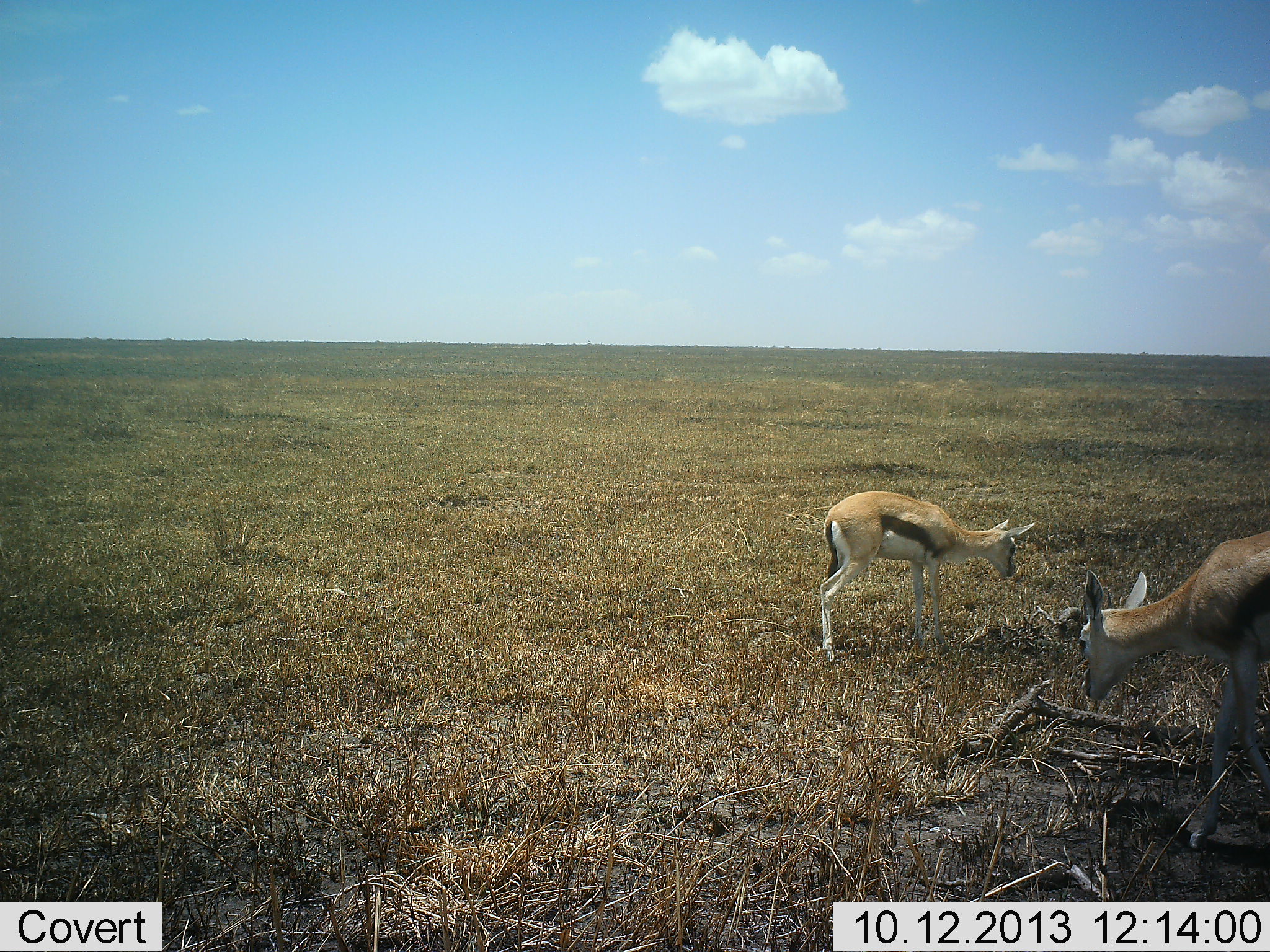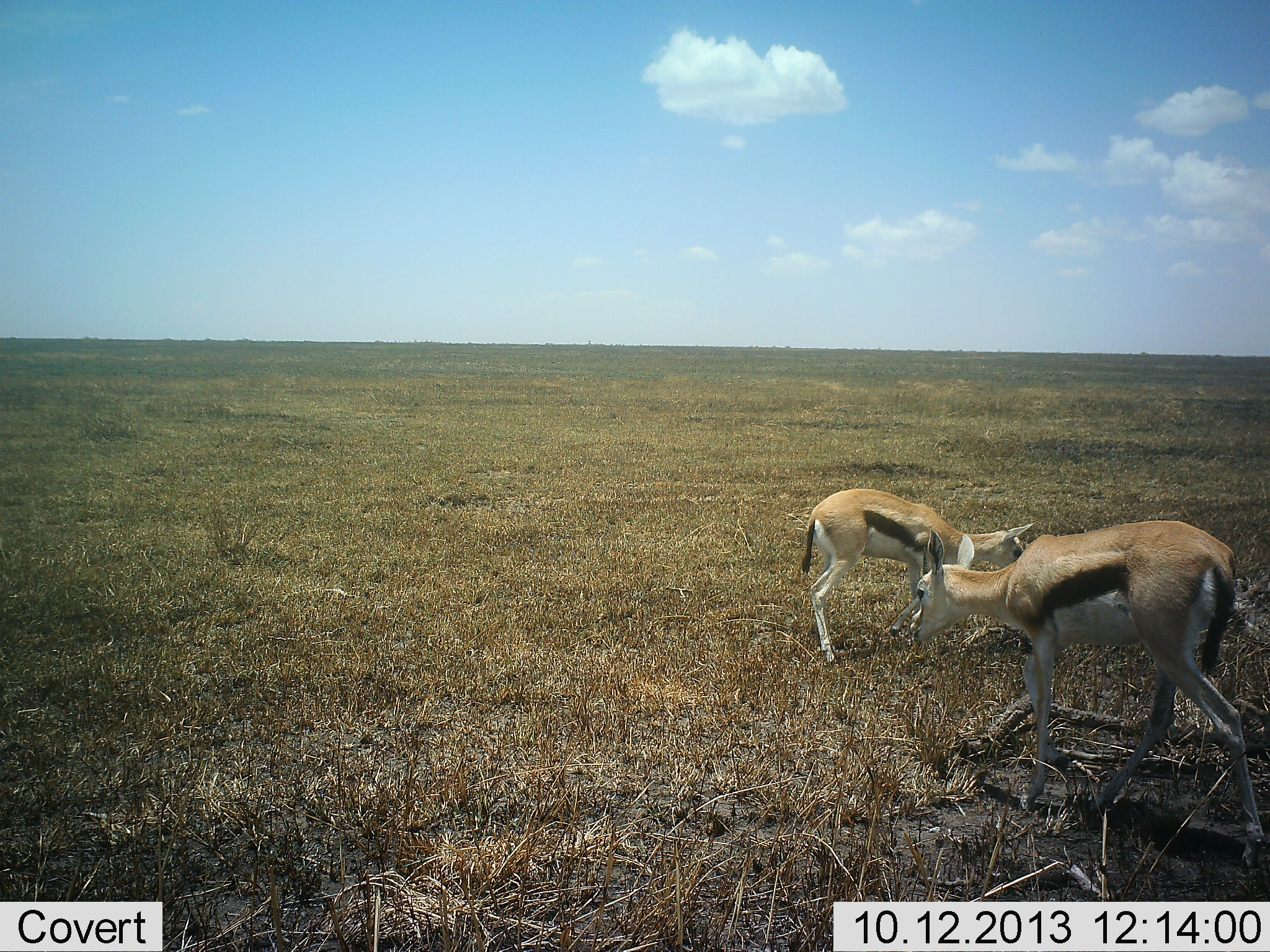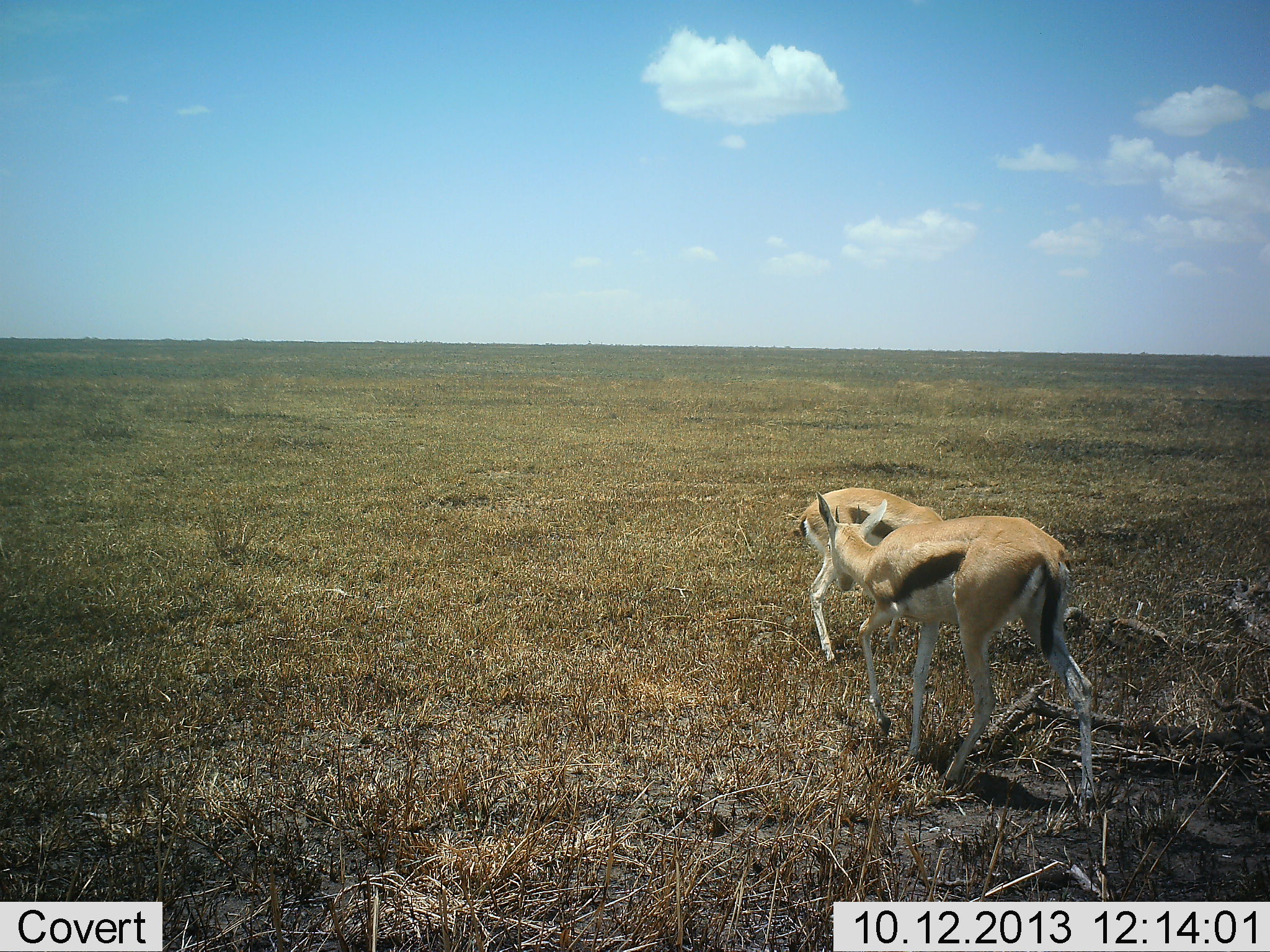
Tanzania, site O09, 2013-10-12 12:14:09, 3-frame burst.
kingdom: Animalia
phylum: Chordata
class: Mammalia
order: Artiodactyla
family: Bovidae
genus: Eudorcas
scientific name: Eudorcas thomsonii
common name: thomson's gazelle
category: gazellethomsons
Gazellethomsons (thomson's gazelle) (Eudorcas thomsonii), count 2. Behavior (volunteer vote fractions): standing 48%, resting 0%, moving 55%, interacting 0%. Young present (vote fraction): 3%. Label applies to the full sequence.